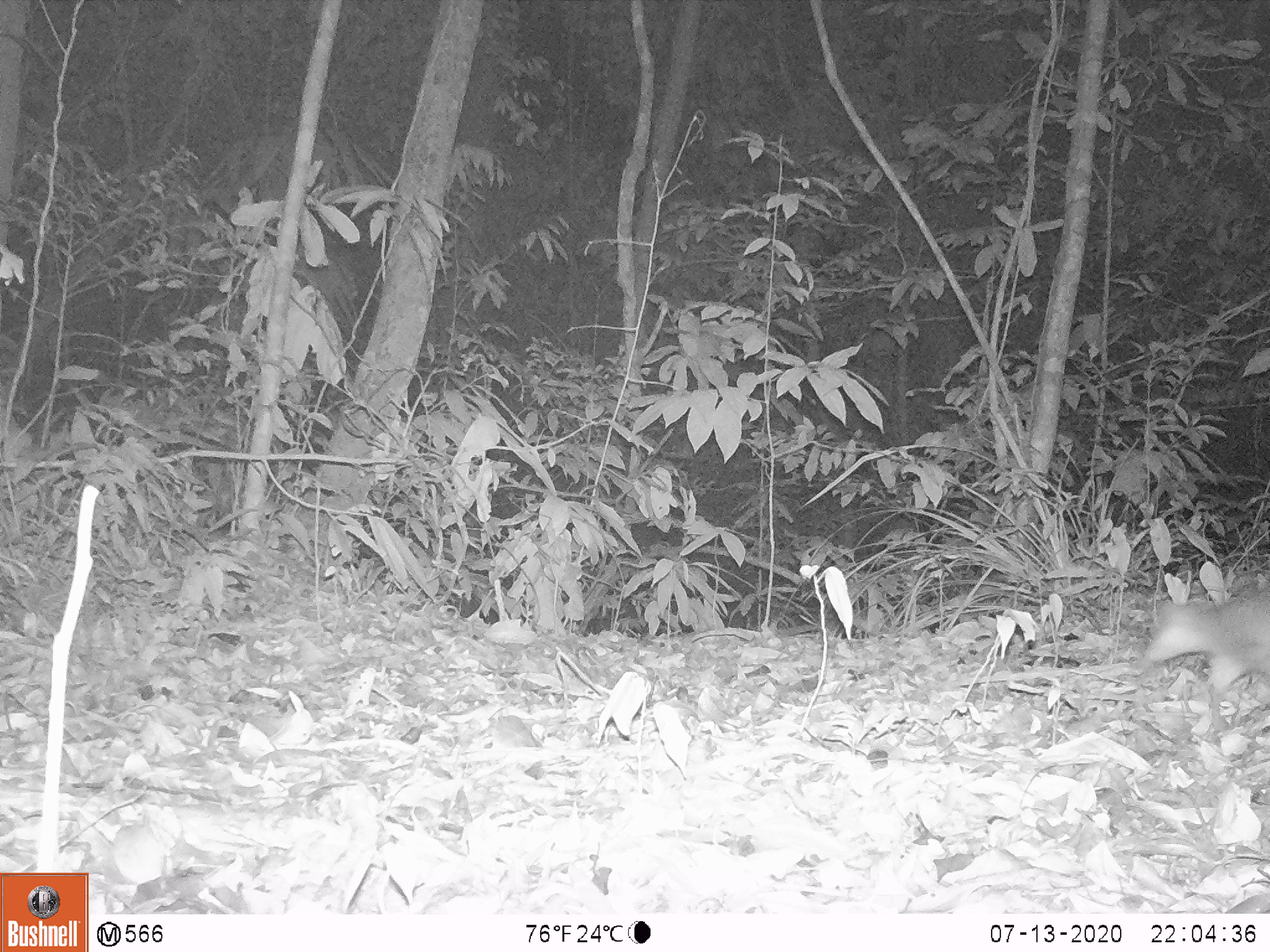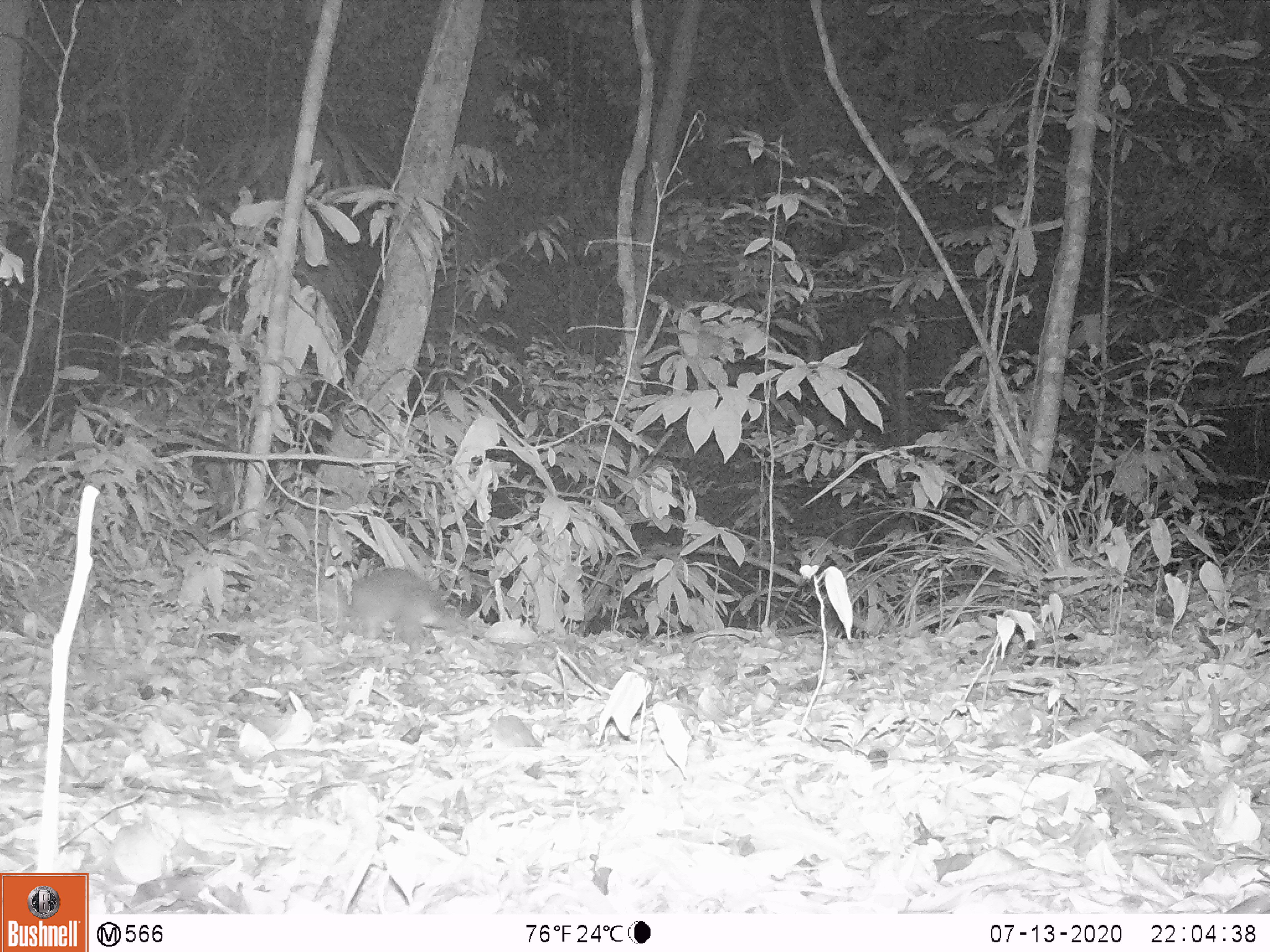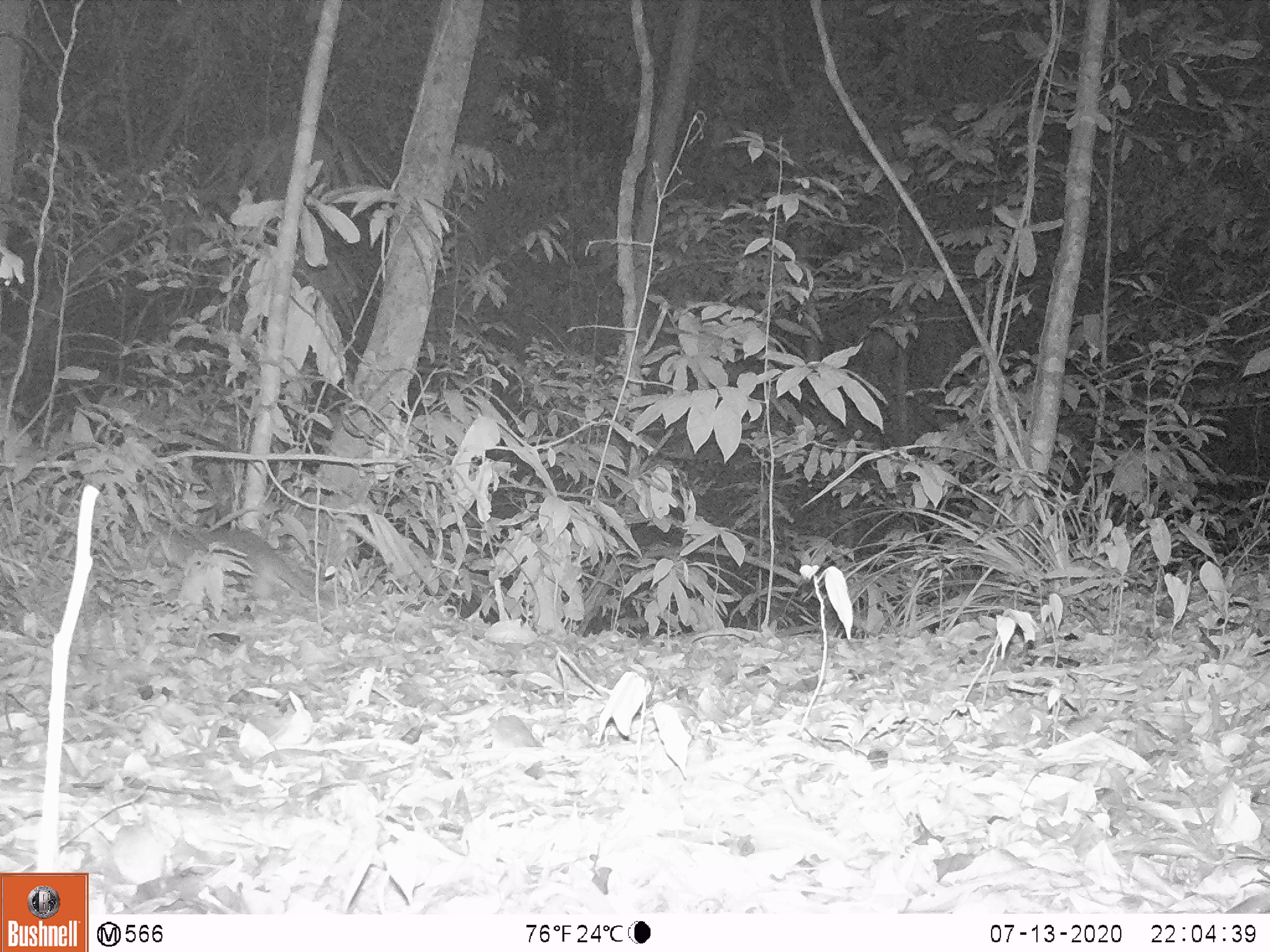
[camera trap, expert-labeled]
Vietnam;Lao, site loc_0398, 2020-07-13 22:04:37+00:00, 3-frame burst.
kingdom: Animalia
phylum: Chordata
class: Mammalia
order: Carnivora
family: Mustelidae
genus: Melogale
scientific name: Melogale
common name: ferret badger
Ferret badger (Melogale). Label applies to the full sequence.